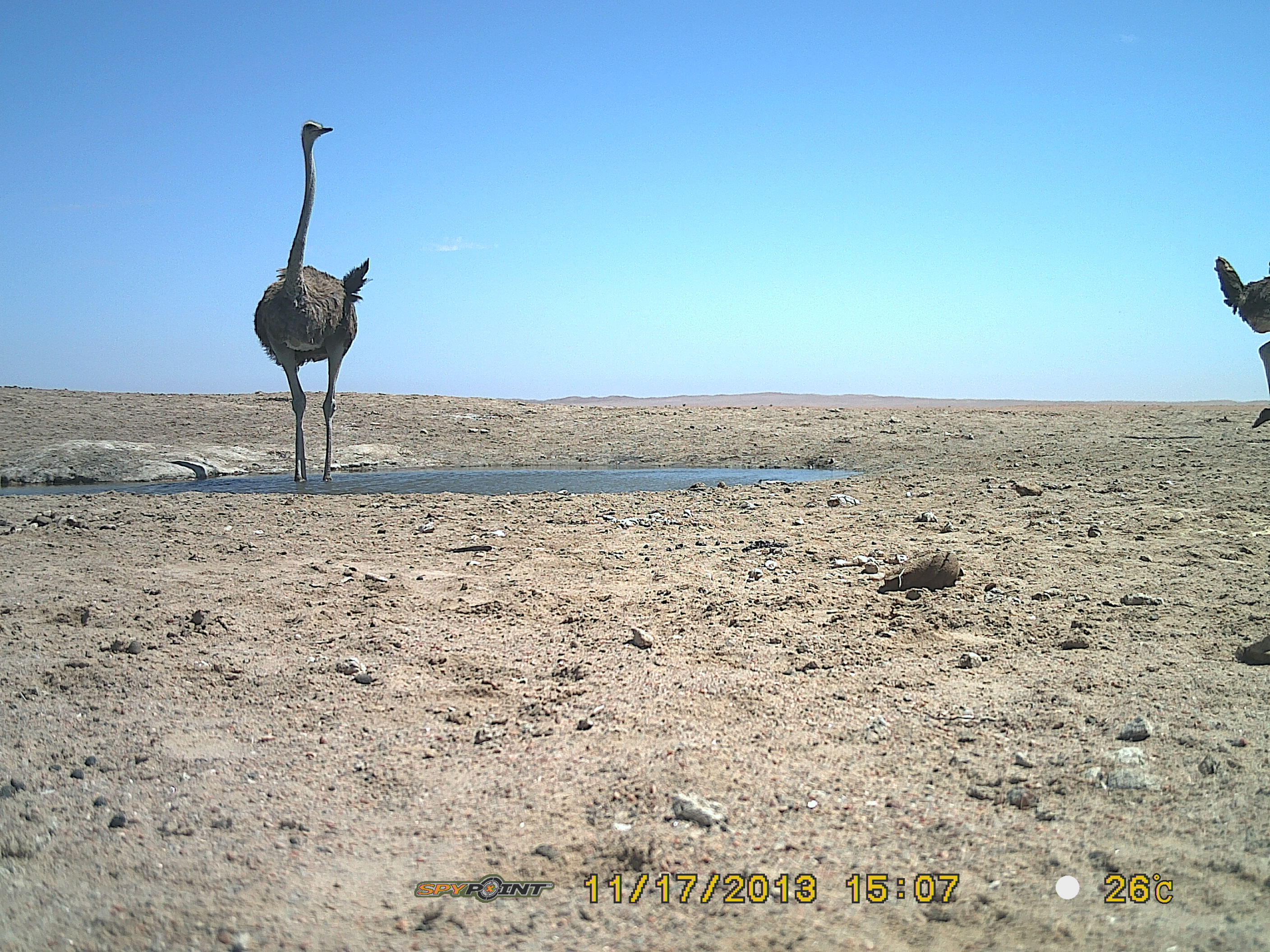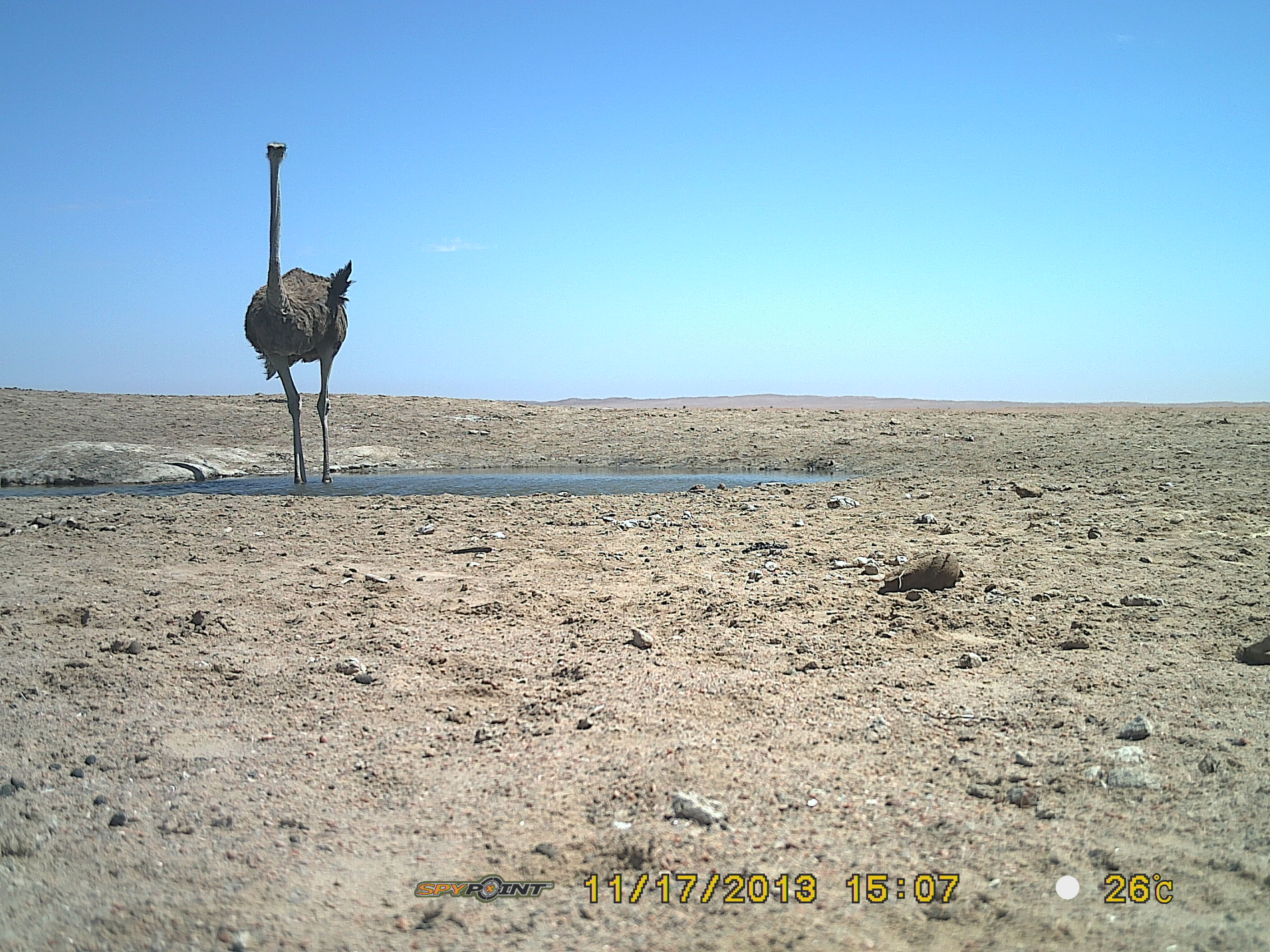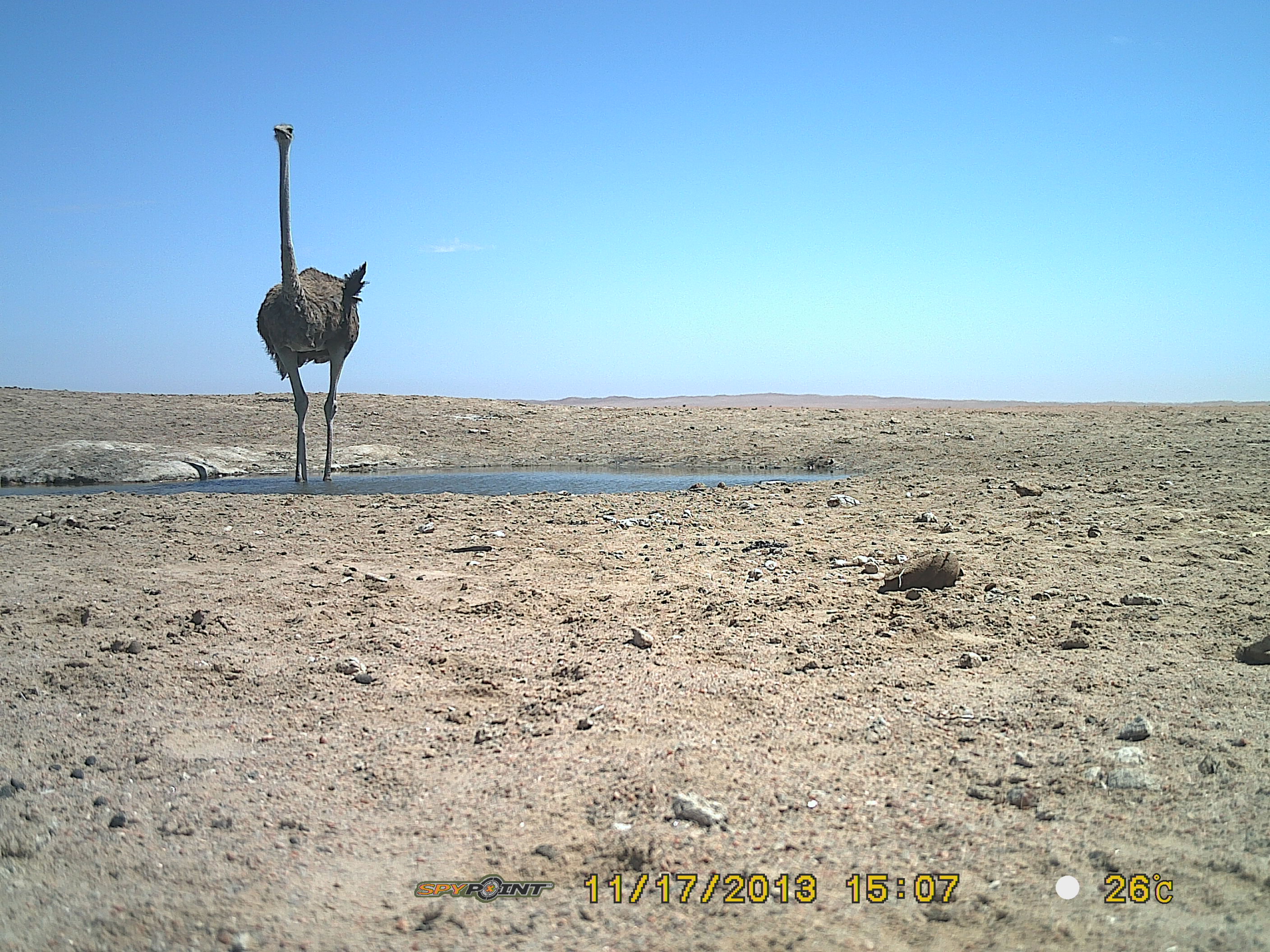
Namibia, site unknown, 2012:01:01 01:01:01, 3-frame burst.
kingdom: Animalia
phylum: Chordata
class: Aves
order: Struthioniformes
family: Struthionidae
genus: Struthio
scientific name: Struthio camelus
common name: common ostrich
Struthio camelus (common ostrich).